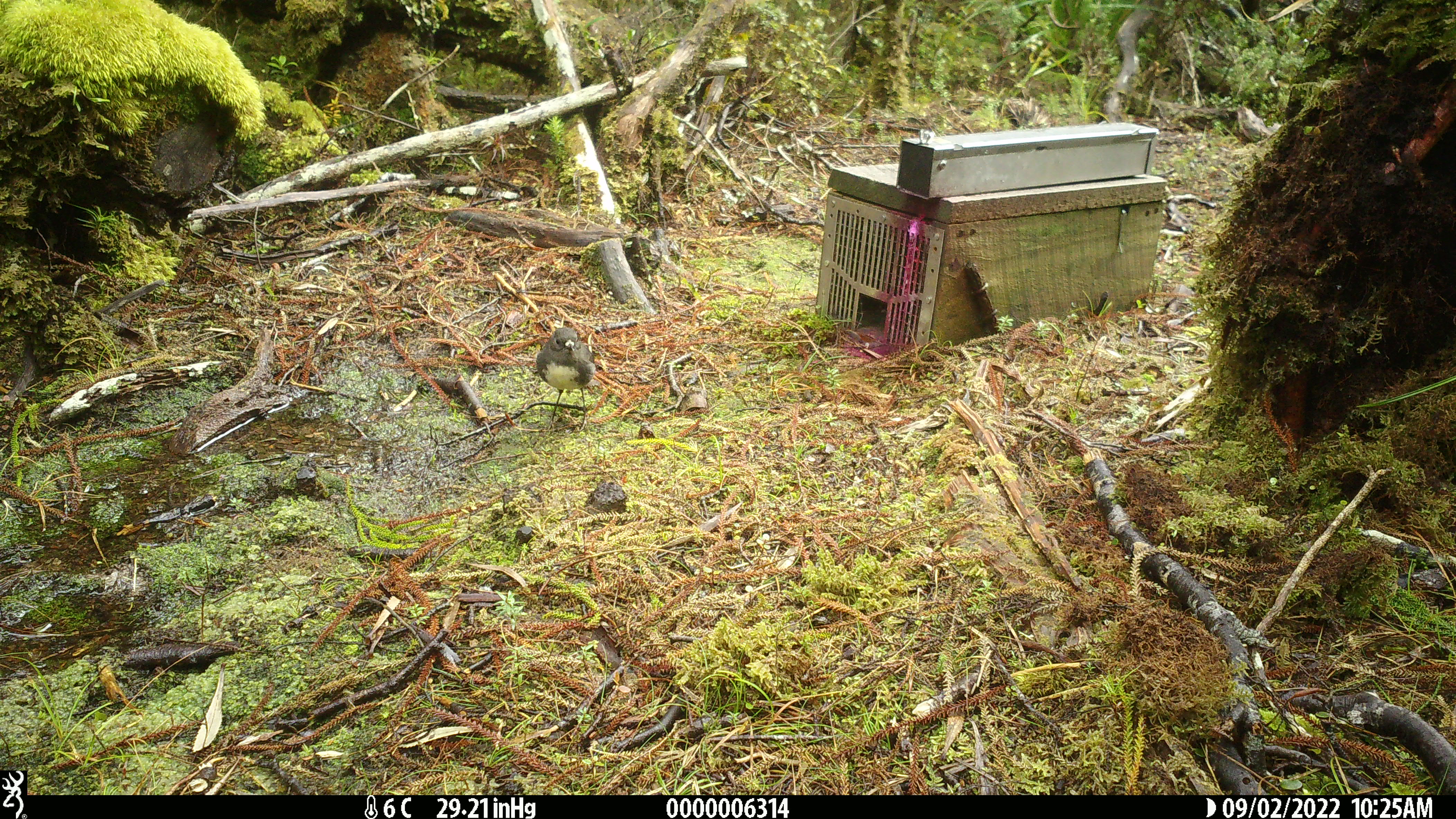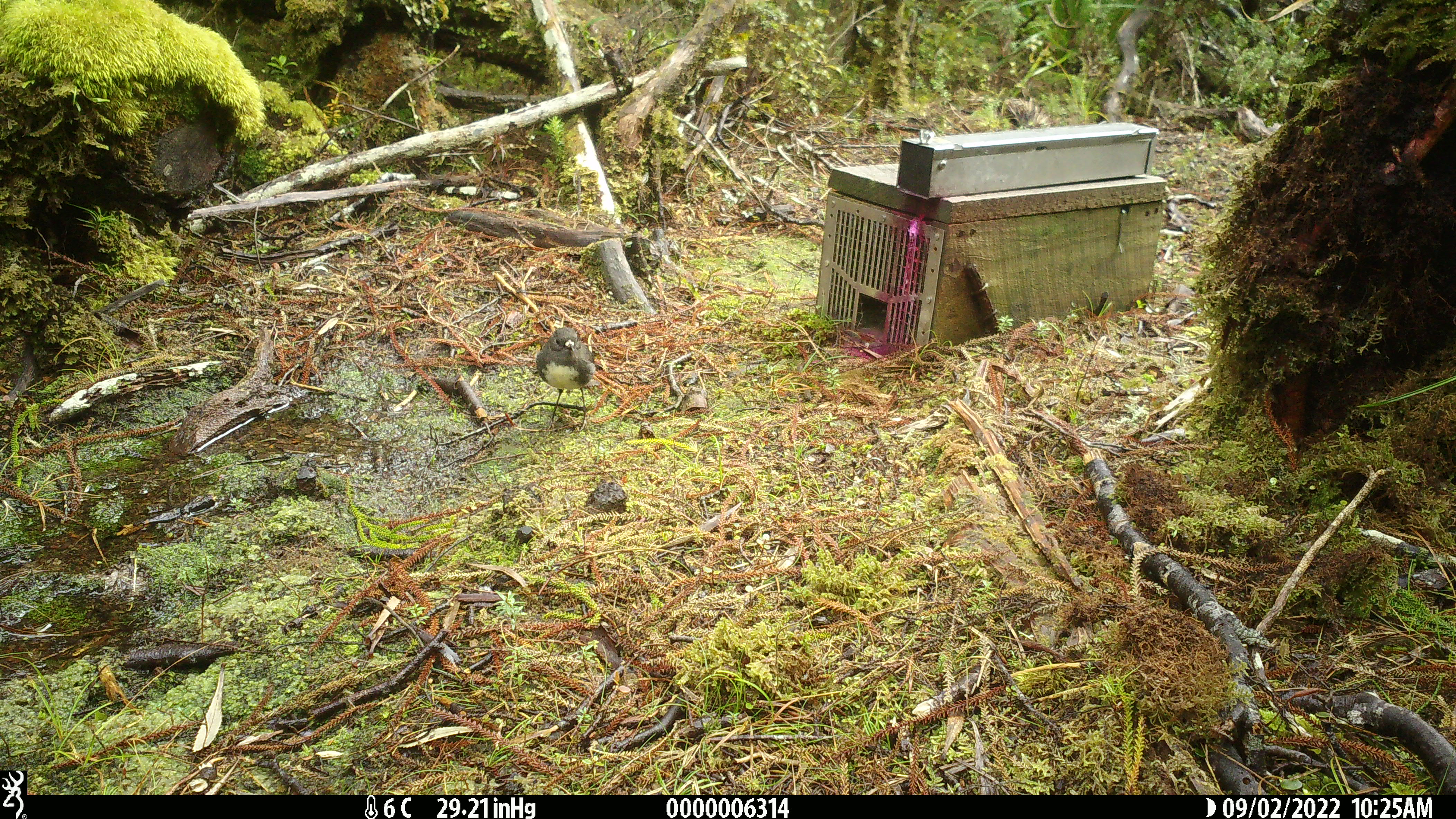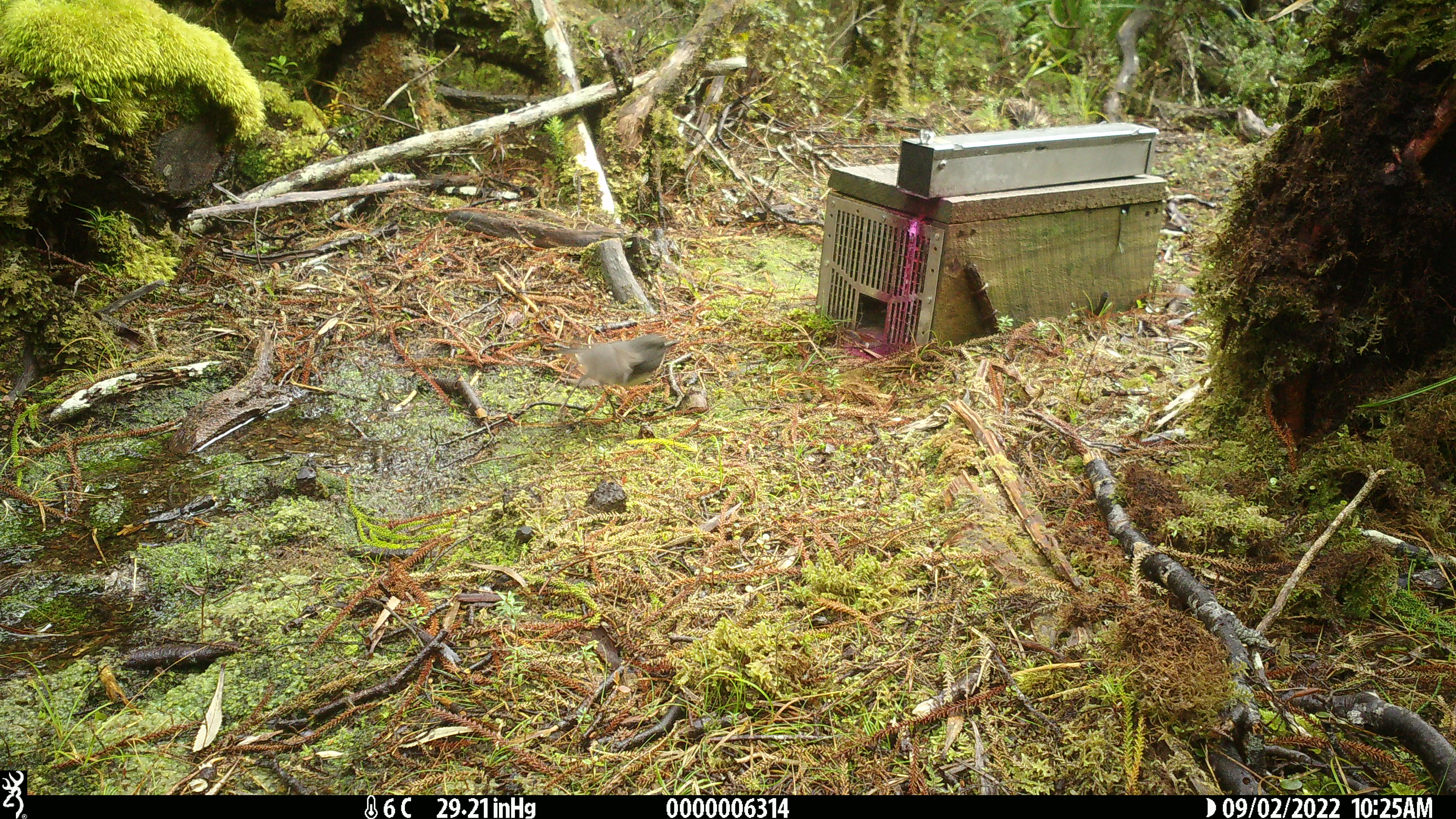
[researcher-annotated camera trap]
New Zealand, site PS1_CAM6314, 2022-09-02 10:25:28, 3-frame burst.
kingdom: Animalia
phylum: Chordata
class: Aves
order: Passeriformes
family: Petroicidae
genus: Petroica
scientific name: Petroica australis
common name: new zealand robin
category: robin